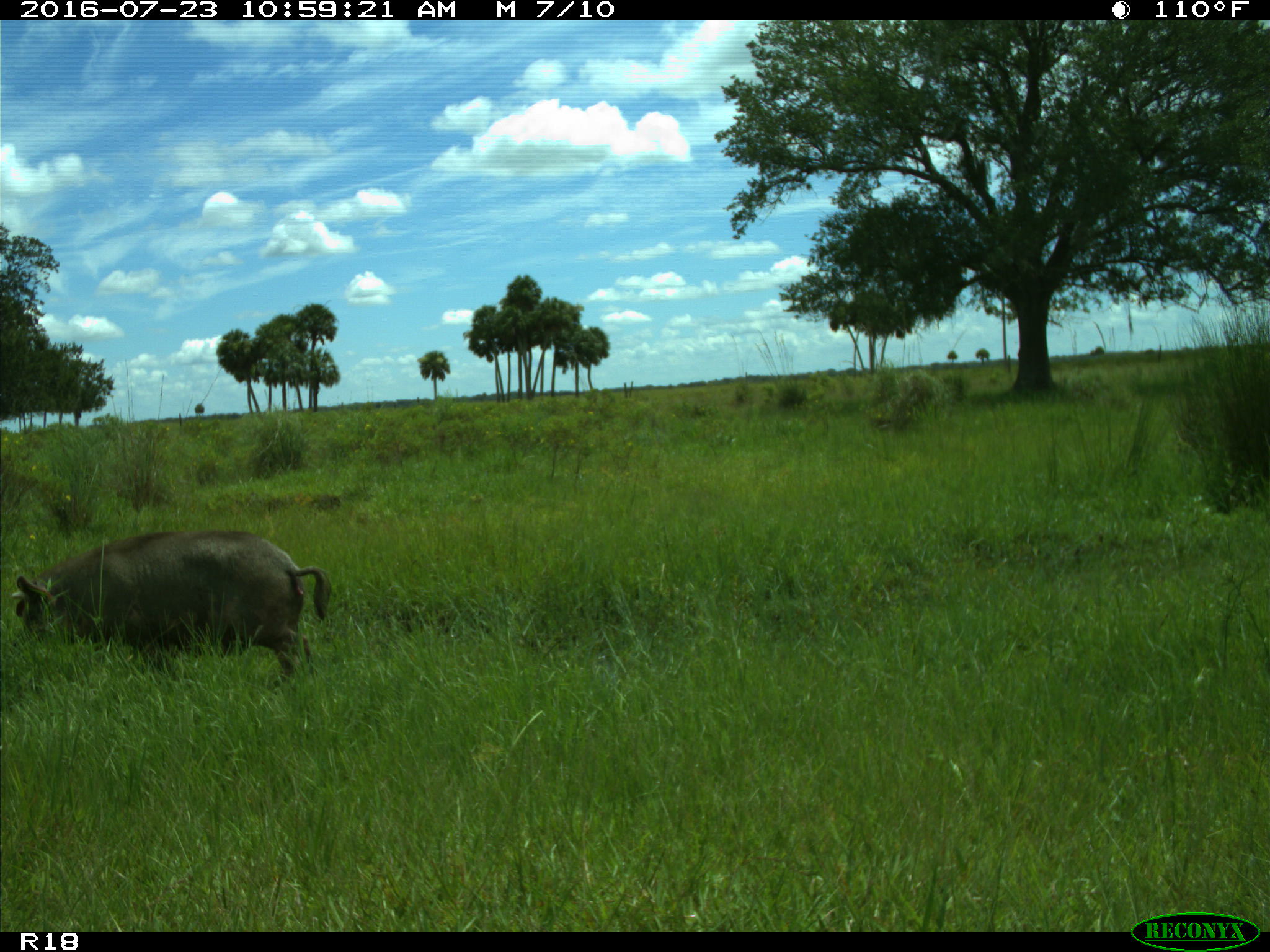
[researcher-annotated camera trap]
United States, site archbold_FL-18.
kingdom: Animalia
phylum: Chordata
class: Mammalia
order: Artiodactyla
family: Suidae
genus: Sus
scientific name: Sus scrofa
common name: wild boar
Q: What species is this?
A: Sus scrofa (wild boar).